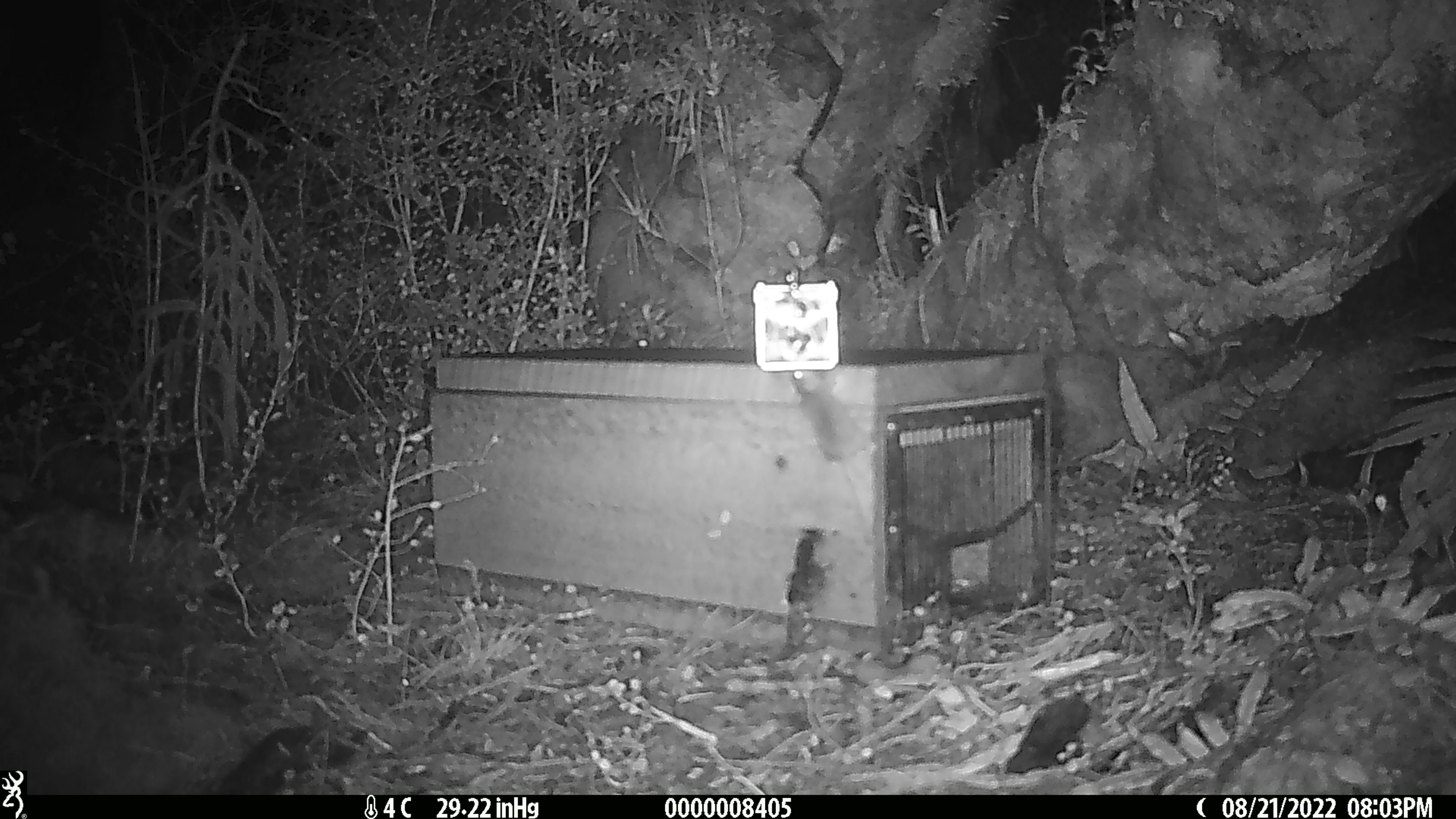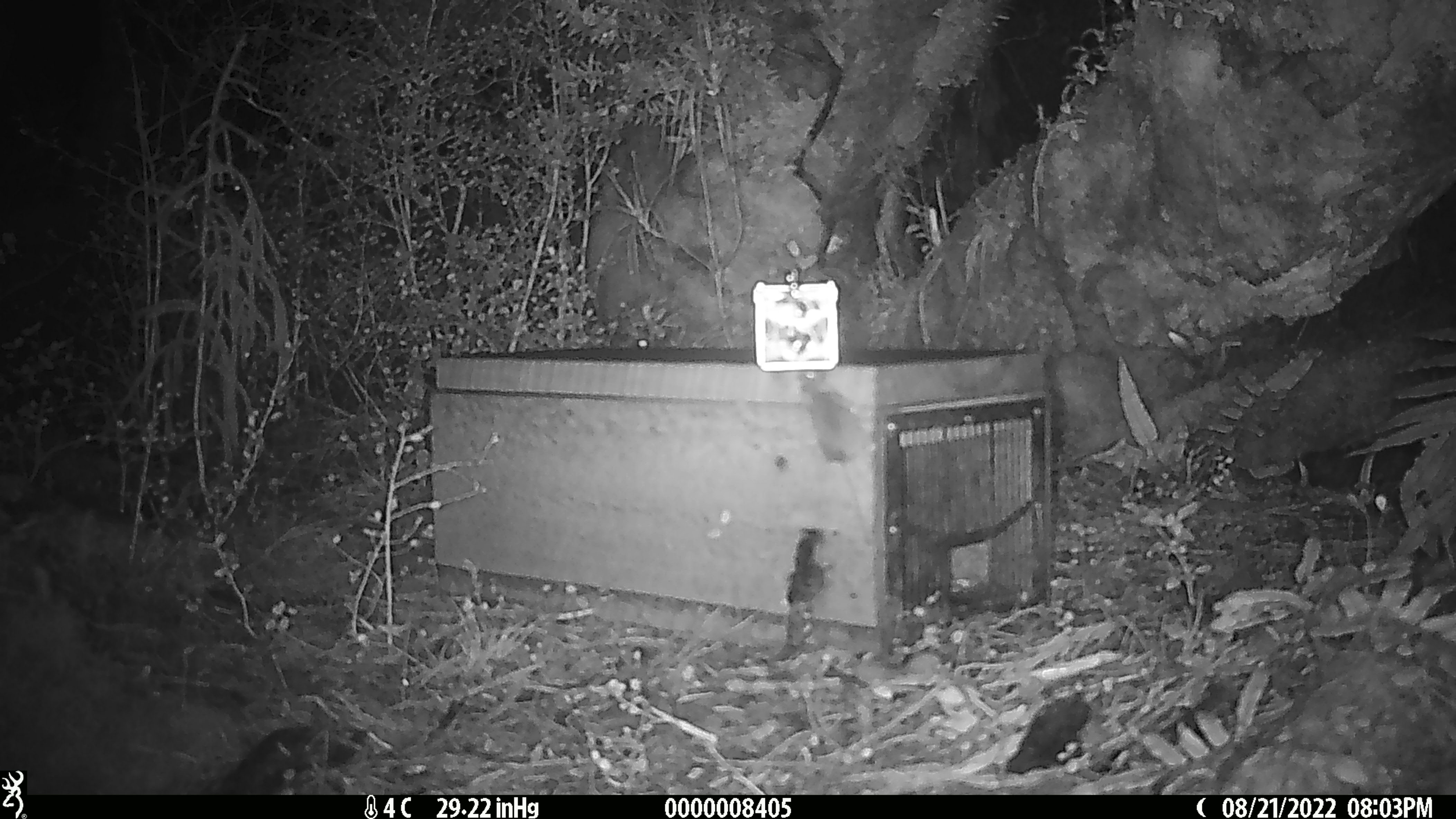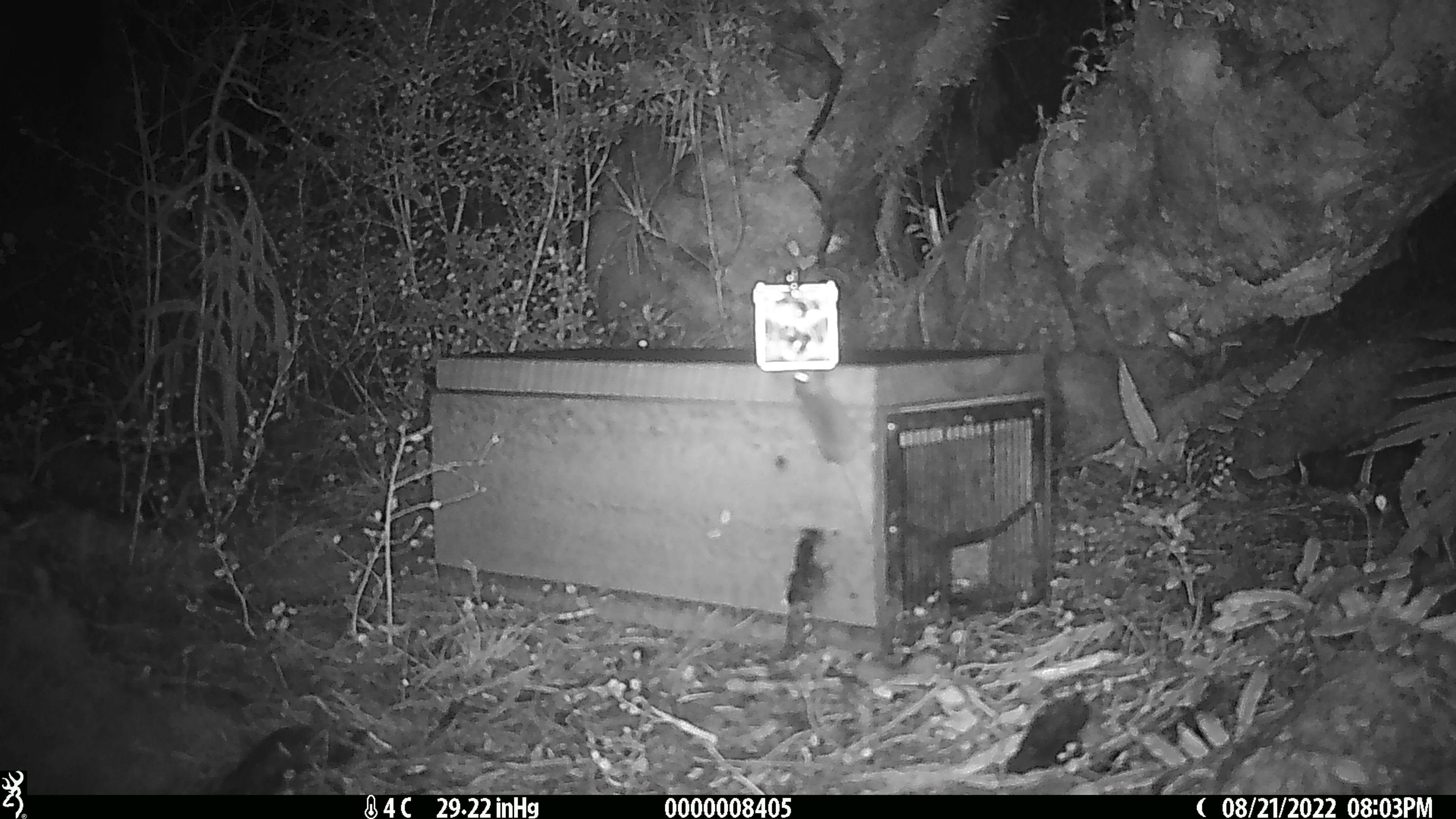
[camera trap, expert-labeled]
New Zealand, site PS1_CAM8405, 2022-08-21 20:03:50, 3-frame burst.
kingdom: Animalia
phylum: Chordata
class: Mammalia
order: Rodentia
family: Muridae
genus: Mus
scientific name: Mus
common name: mouse